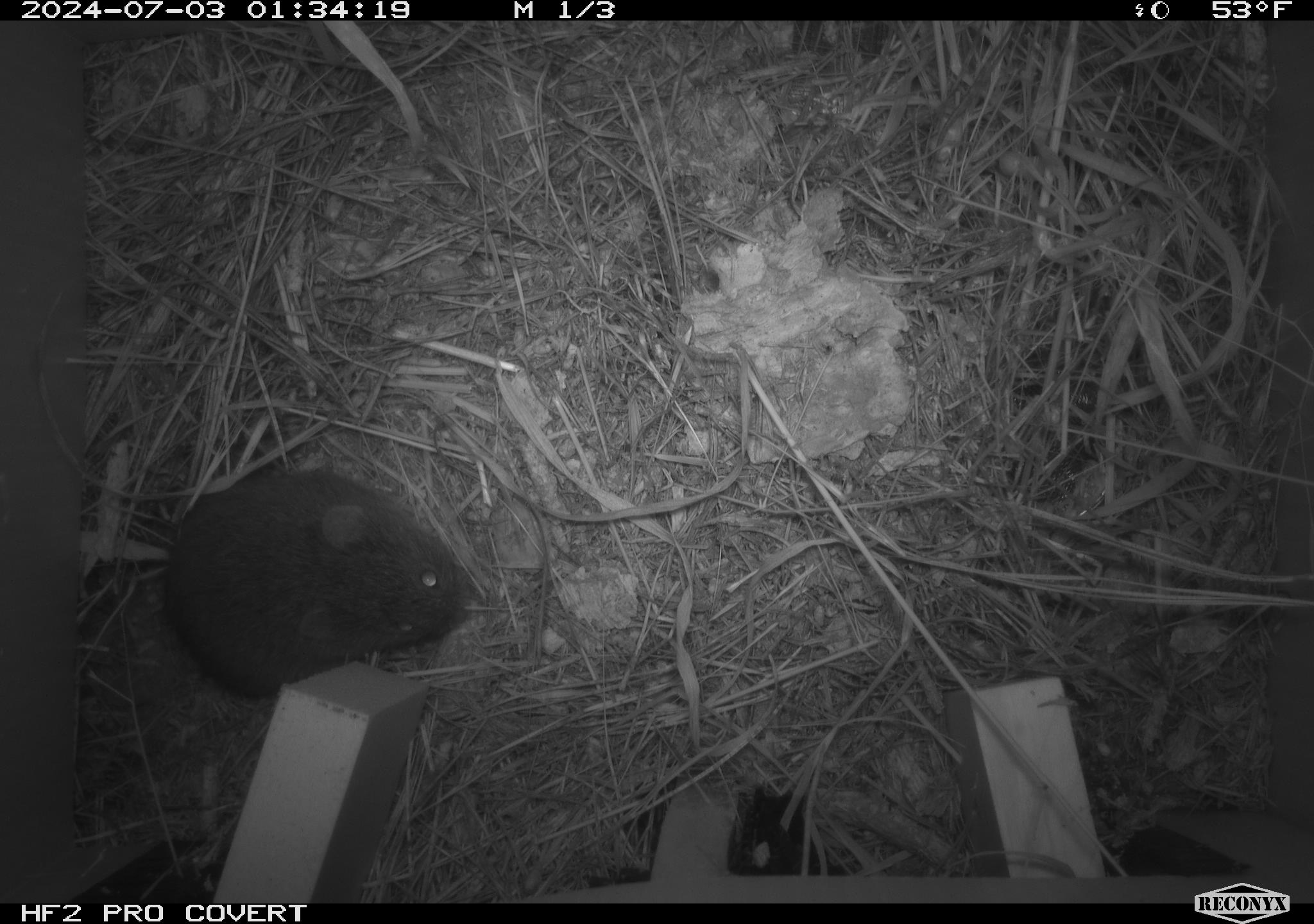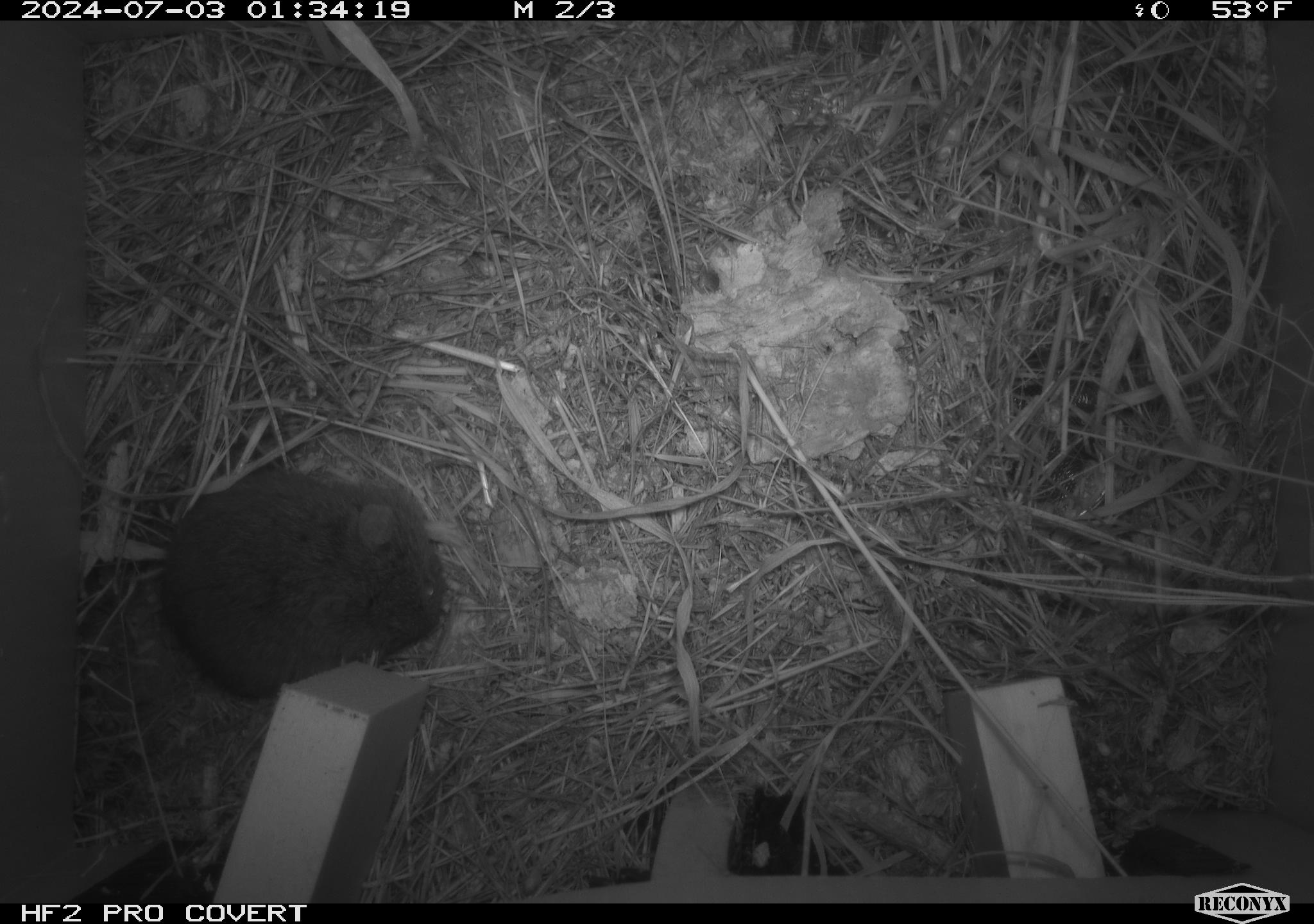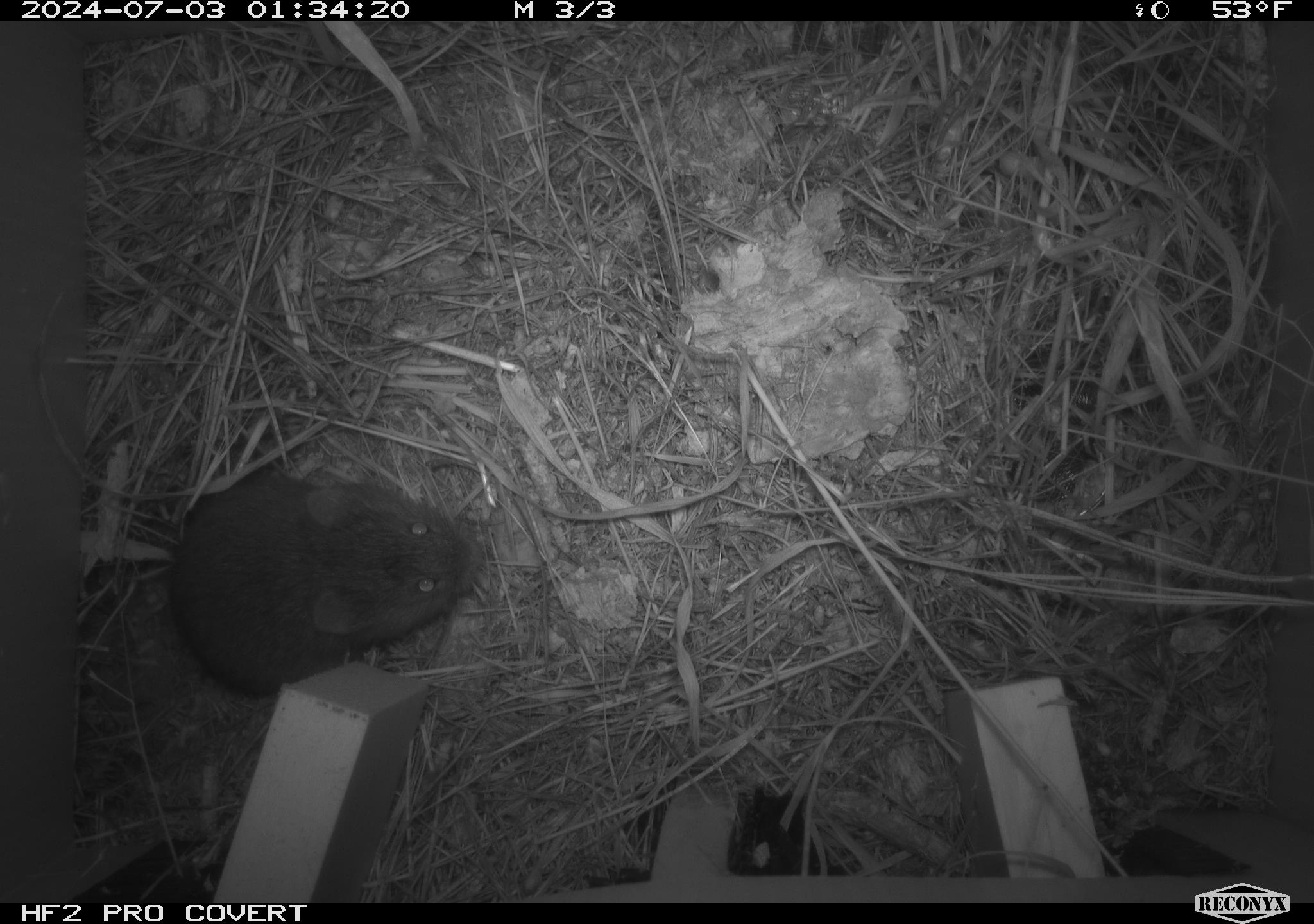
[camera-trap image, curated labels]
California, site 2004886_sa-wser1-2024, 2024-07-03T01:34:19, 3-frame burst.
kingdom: Animalia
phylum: Chordata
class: Mammalia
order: Rodentia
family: Cricetidae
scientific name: Arvicolinae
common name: voles, lemmings, and muskrats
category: arvicolinae subfamily